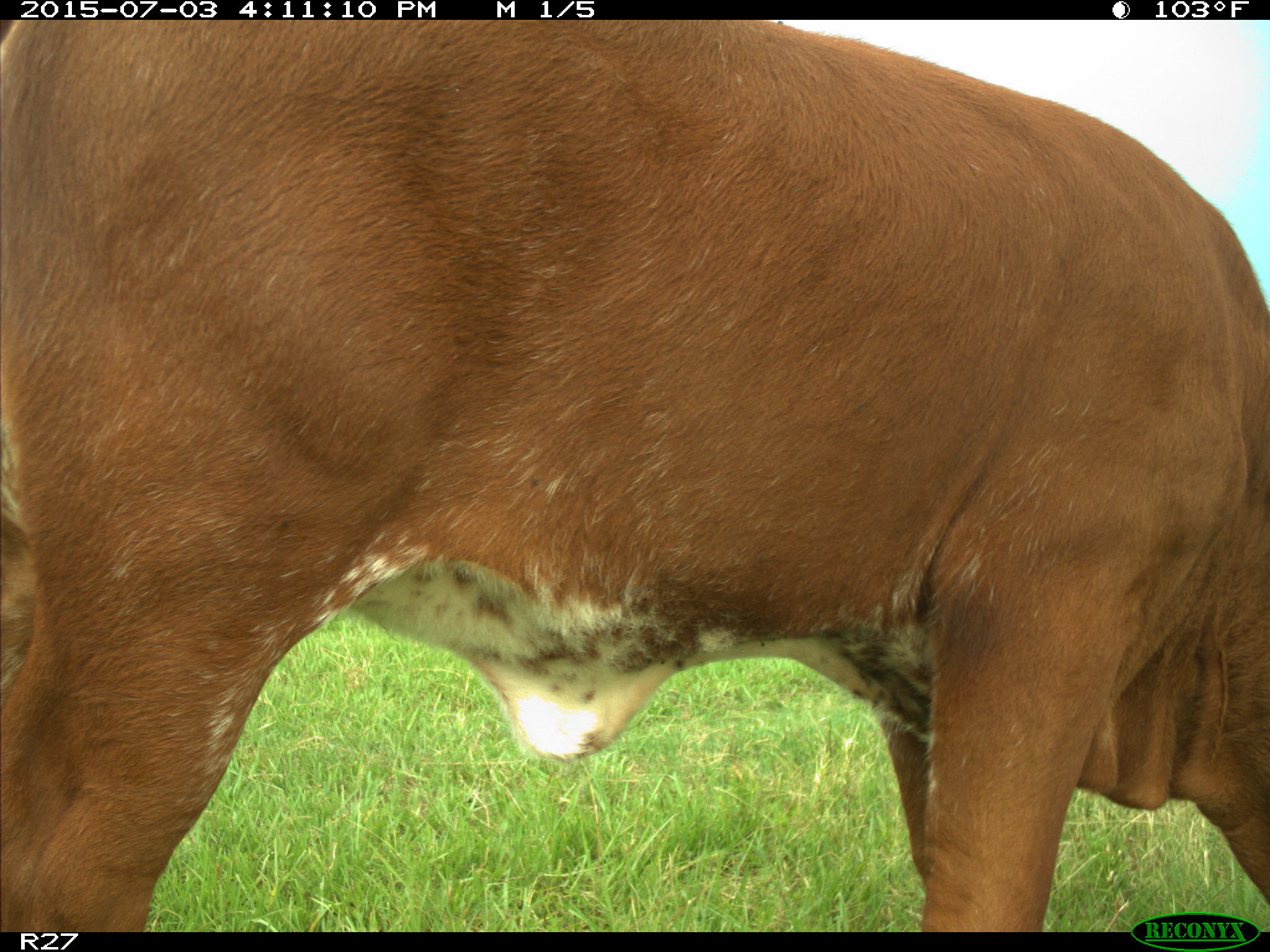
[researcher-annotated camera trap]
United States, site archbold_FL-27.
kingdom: Animalia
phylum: Chordata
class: Mammalia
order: Artiodactyla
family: Bovidae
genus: Bos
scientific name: Bos taurus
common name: domestic cow